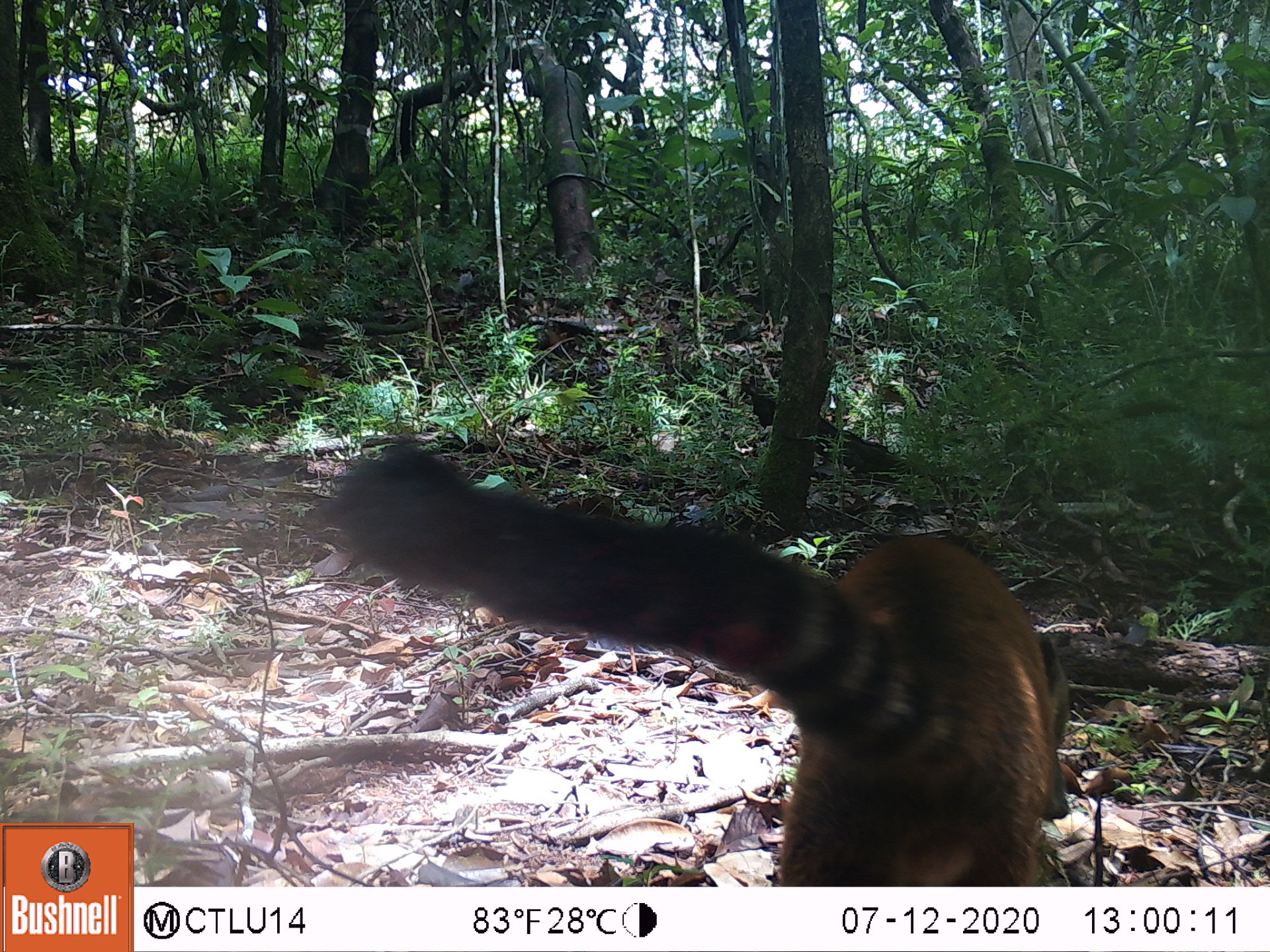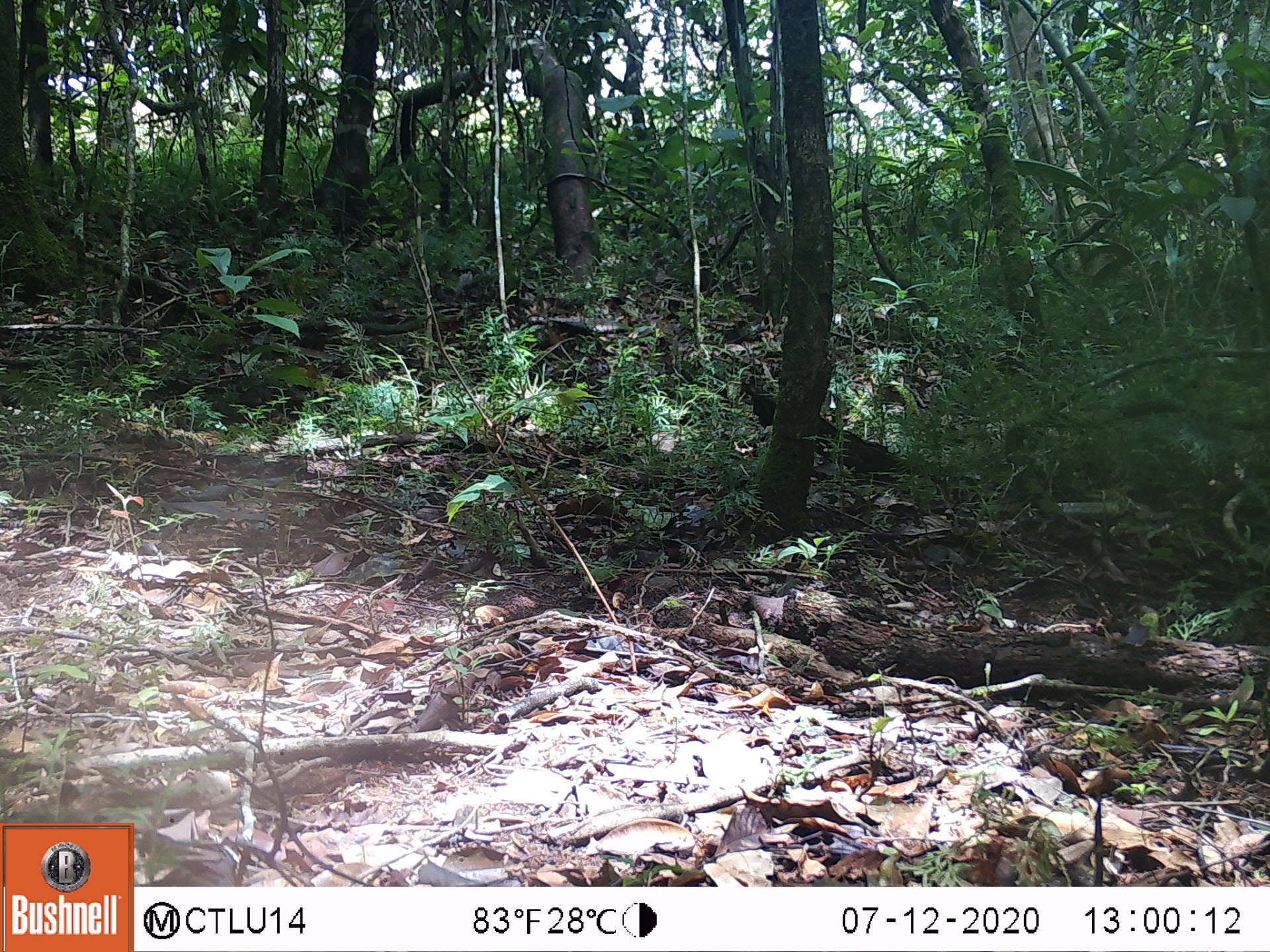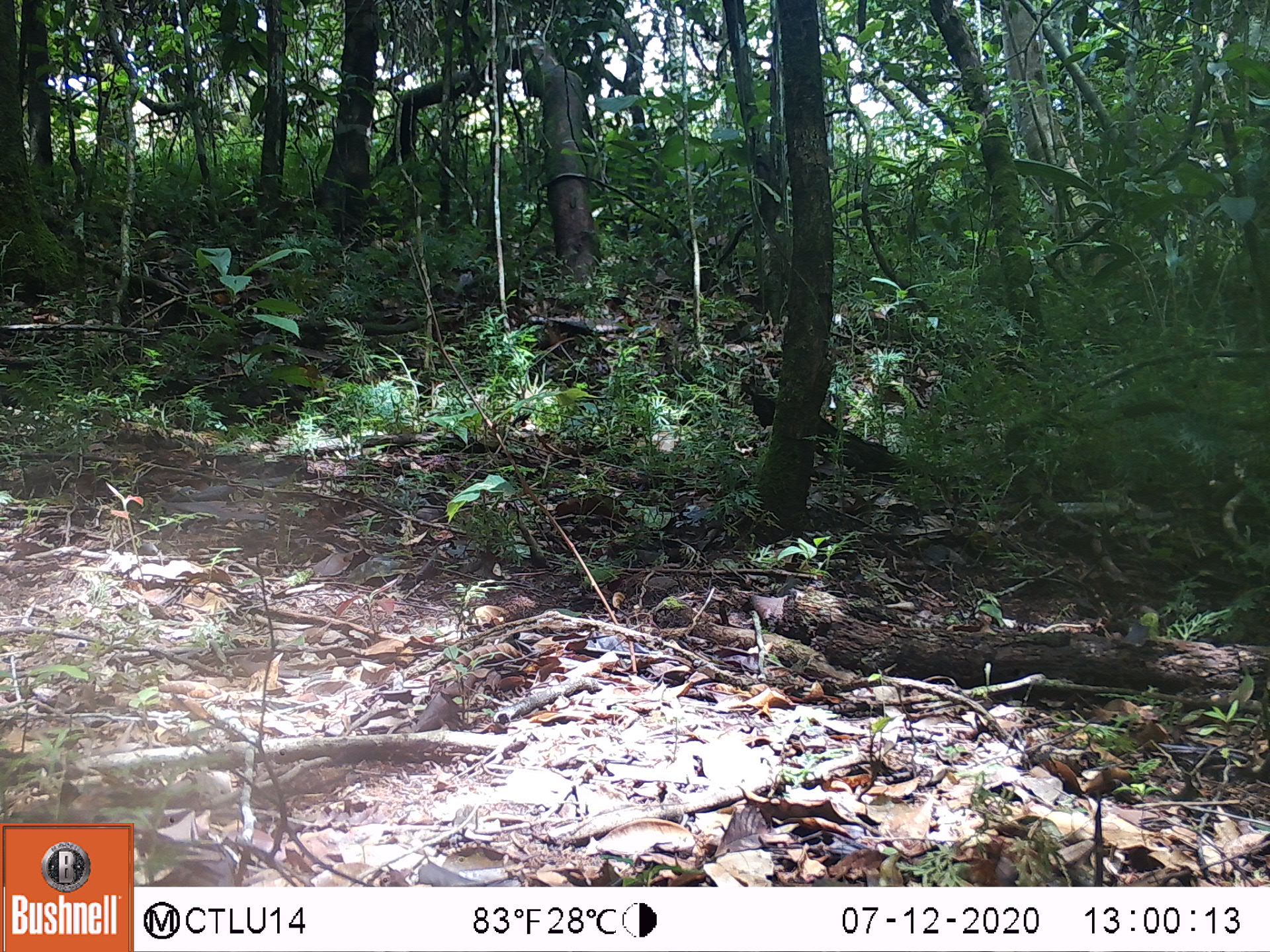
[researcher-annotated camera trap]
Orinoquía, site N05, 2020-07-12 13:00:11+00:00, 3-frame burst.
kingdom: Animalia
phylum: Chordata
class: Mammalia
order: Carnivora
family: Procyonidae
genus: Nasua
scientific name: Nasua nasua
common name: south american coati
South american coati (Nasua nasua).